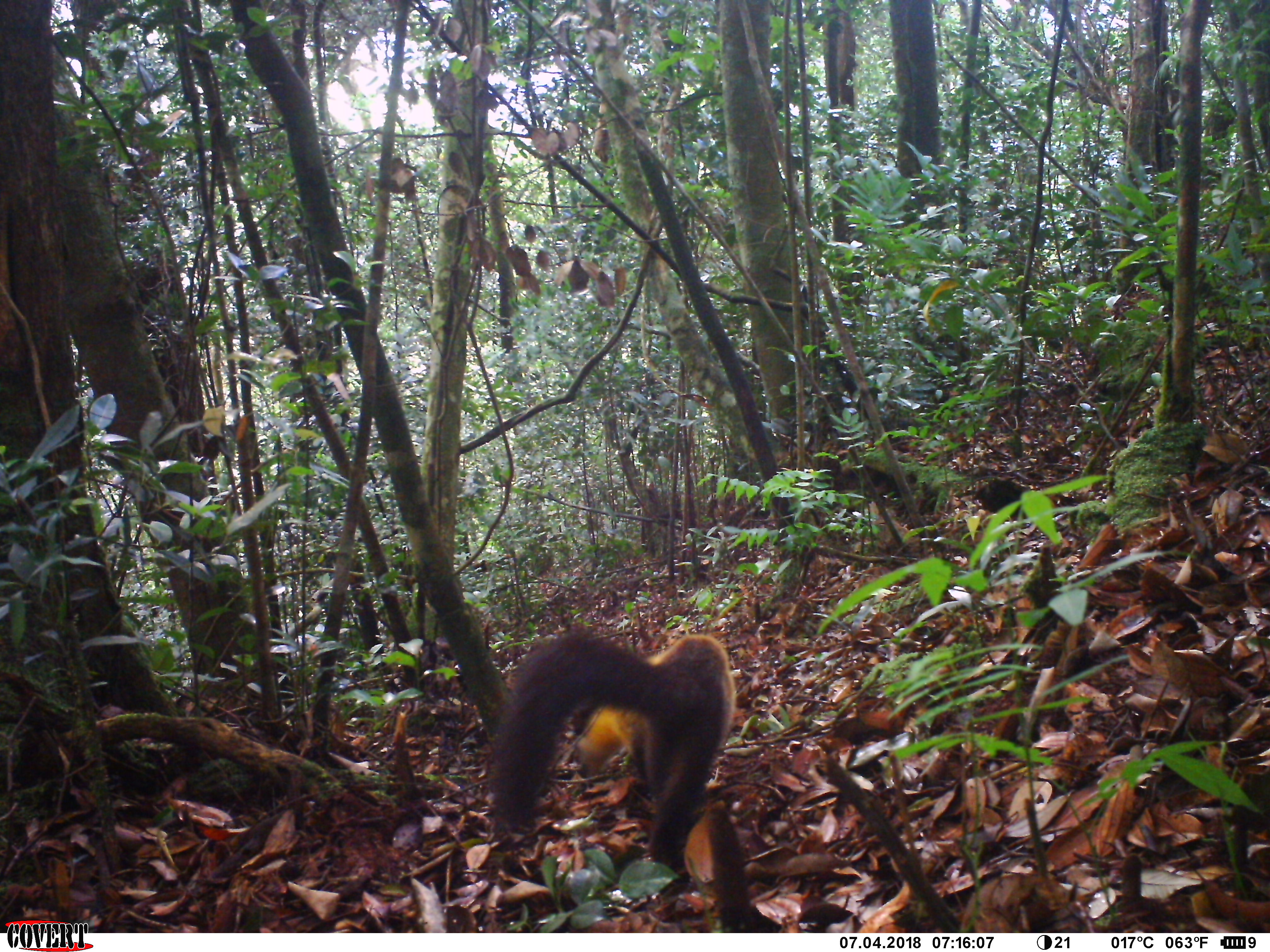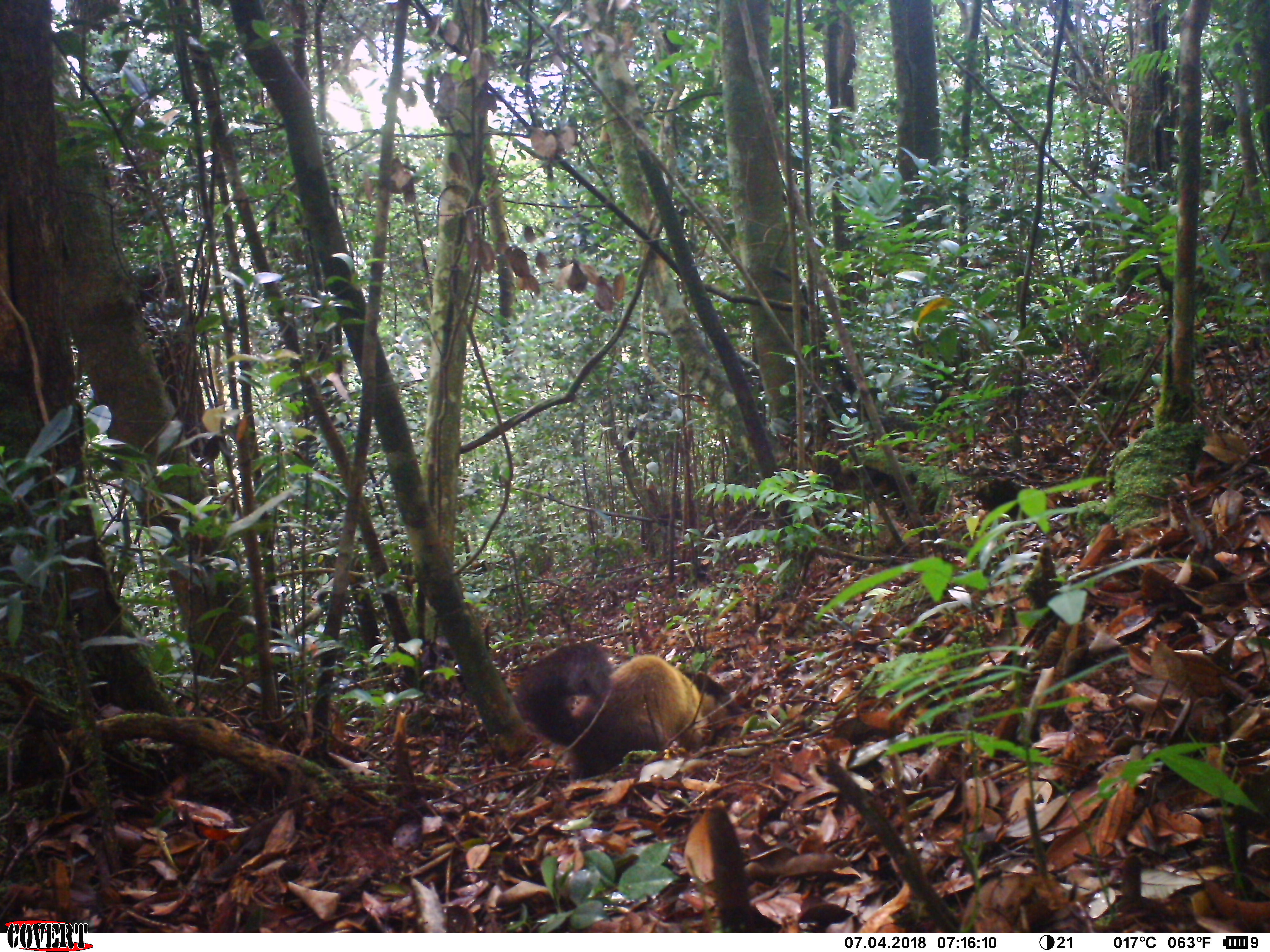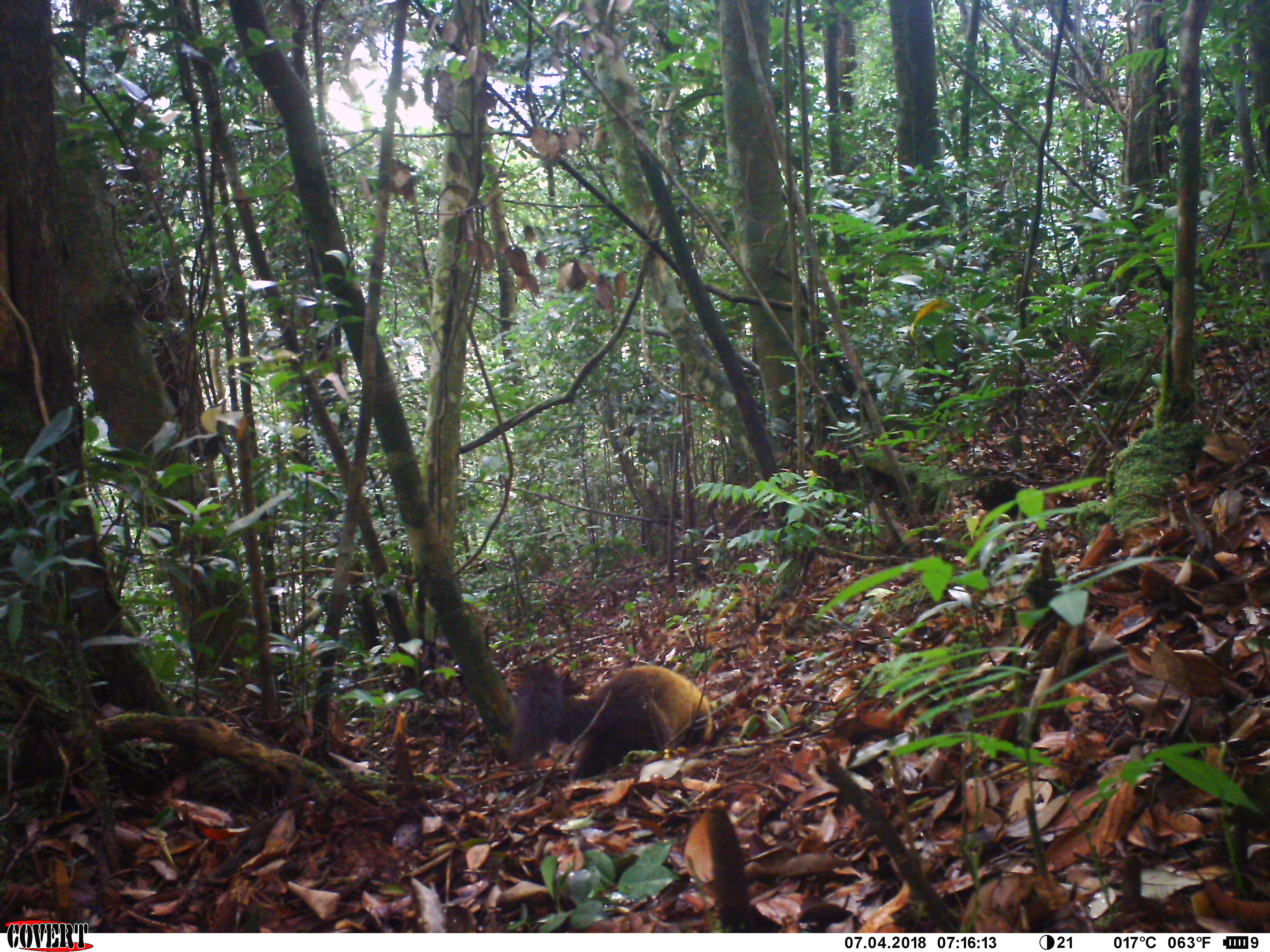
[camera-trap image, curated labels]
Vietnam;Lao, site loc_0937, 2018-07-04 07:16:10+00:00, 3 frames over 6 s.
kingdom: Animalia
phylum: Chordata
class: Mammalia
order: Carnivora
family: Mustelidae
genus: Martes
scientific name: Martes flavigula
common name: yellow-throated marten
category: yellow throated marten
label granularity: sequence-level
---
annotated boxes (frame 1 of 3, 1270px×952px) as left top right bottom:
yellow throated marten: 488 626 737 867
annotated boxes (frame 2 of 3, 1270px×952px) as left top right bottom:
yellow throated marten: 516 640 744 777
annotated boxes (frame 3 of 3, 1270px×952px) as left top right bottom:
yellow throated marten: 505 660 718 782